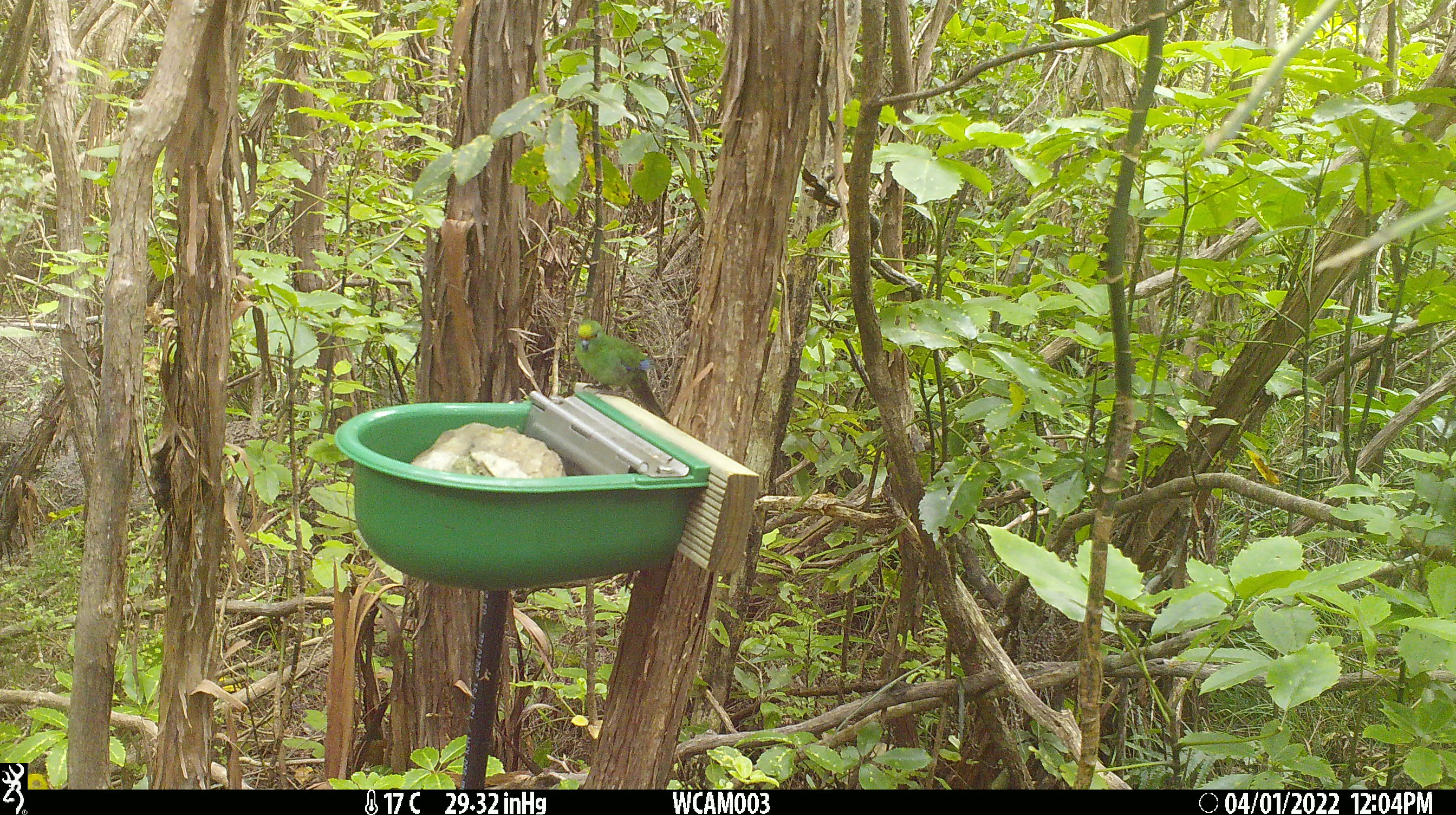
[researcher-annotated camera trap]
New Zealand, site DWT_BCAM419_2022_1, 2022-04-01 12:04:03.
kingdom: Animalia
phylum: Chordata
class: Aves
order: Psittaciformes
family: Psittaculidae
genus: Cyanoramphus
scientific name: Cyanoramphus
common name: parakeet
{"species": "parakeet (Cyanoramphus)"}